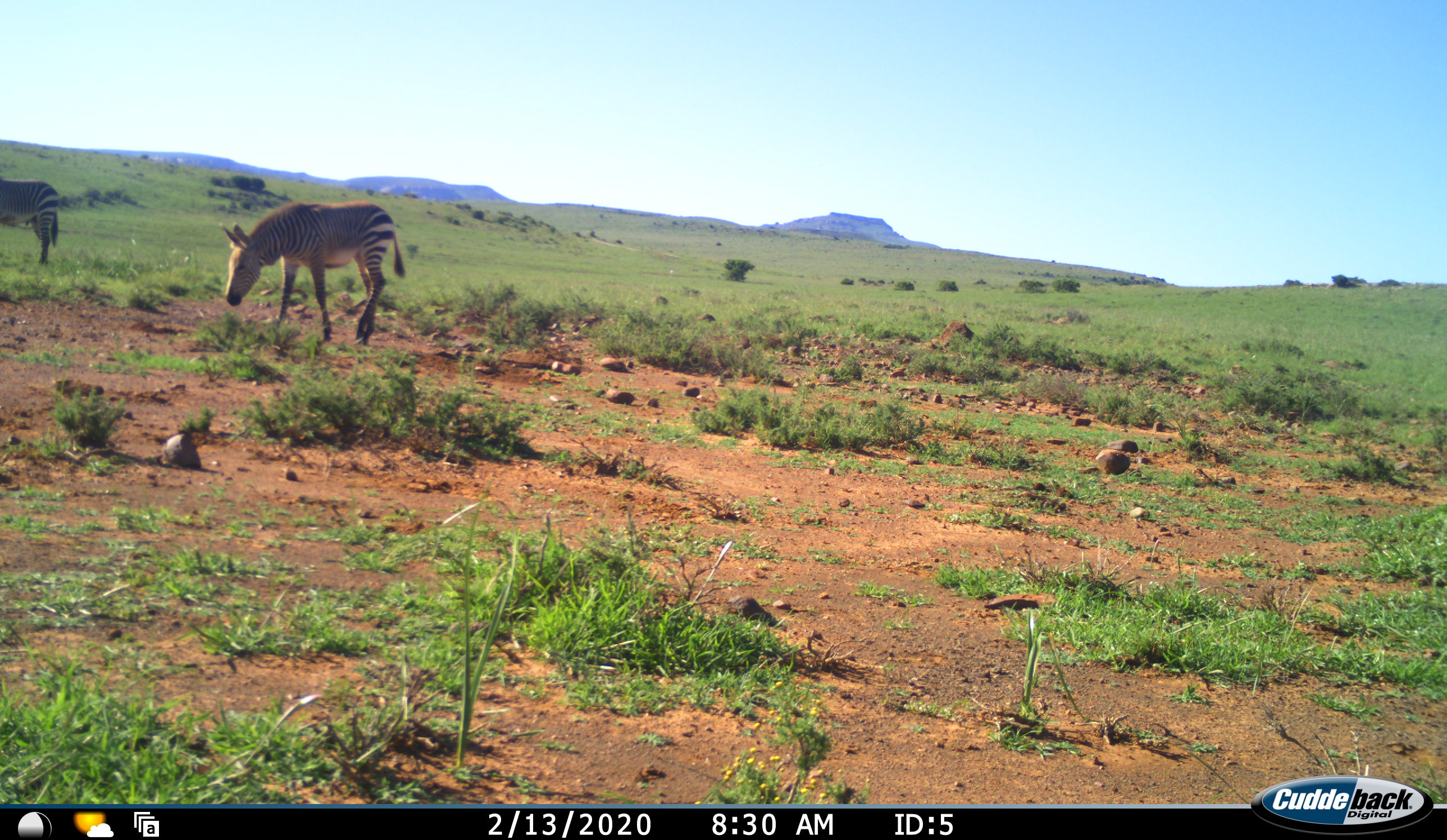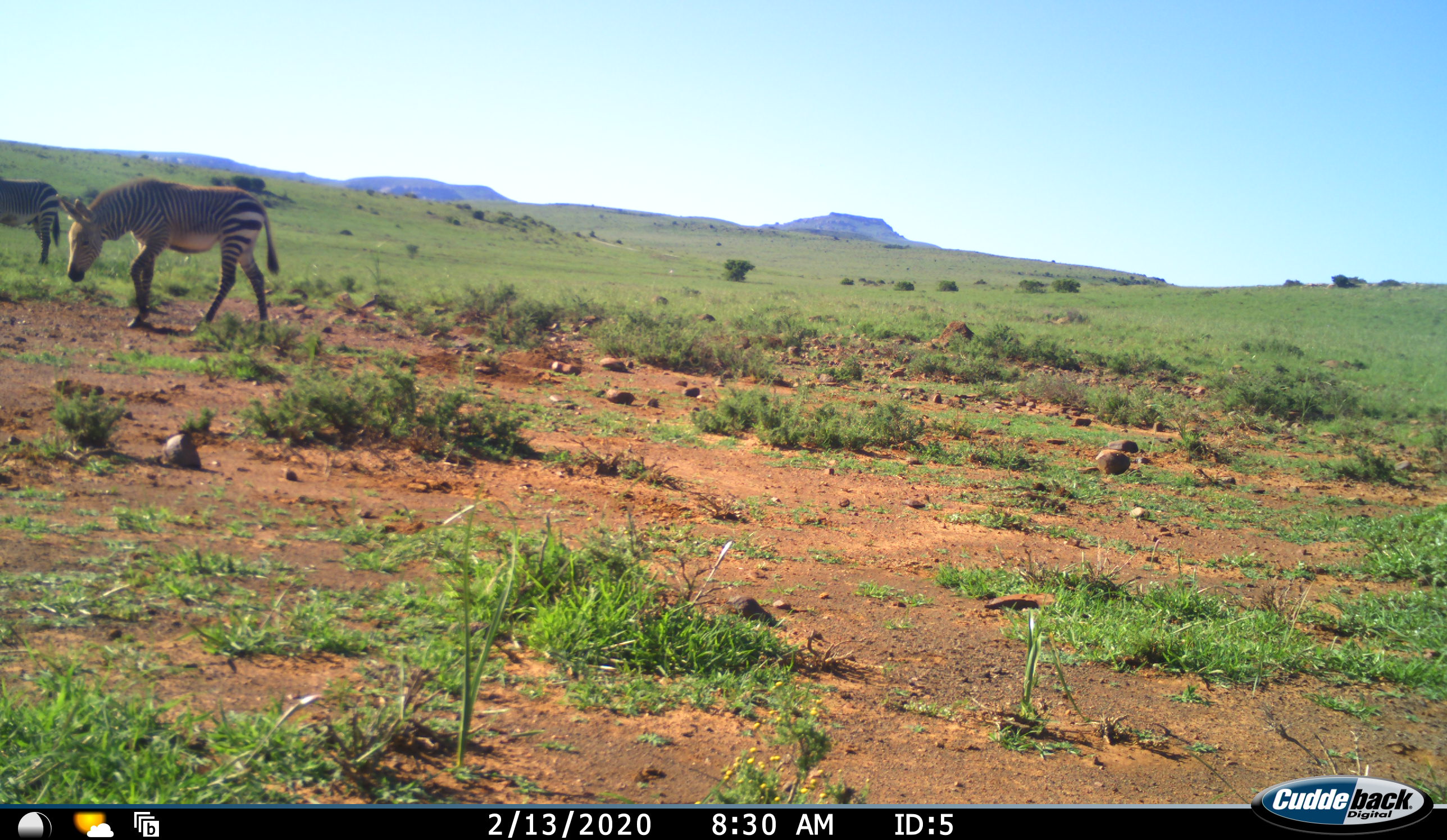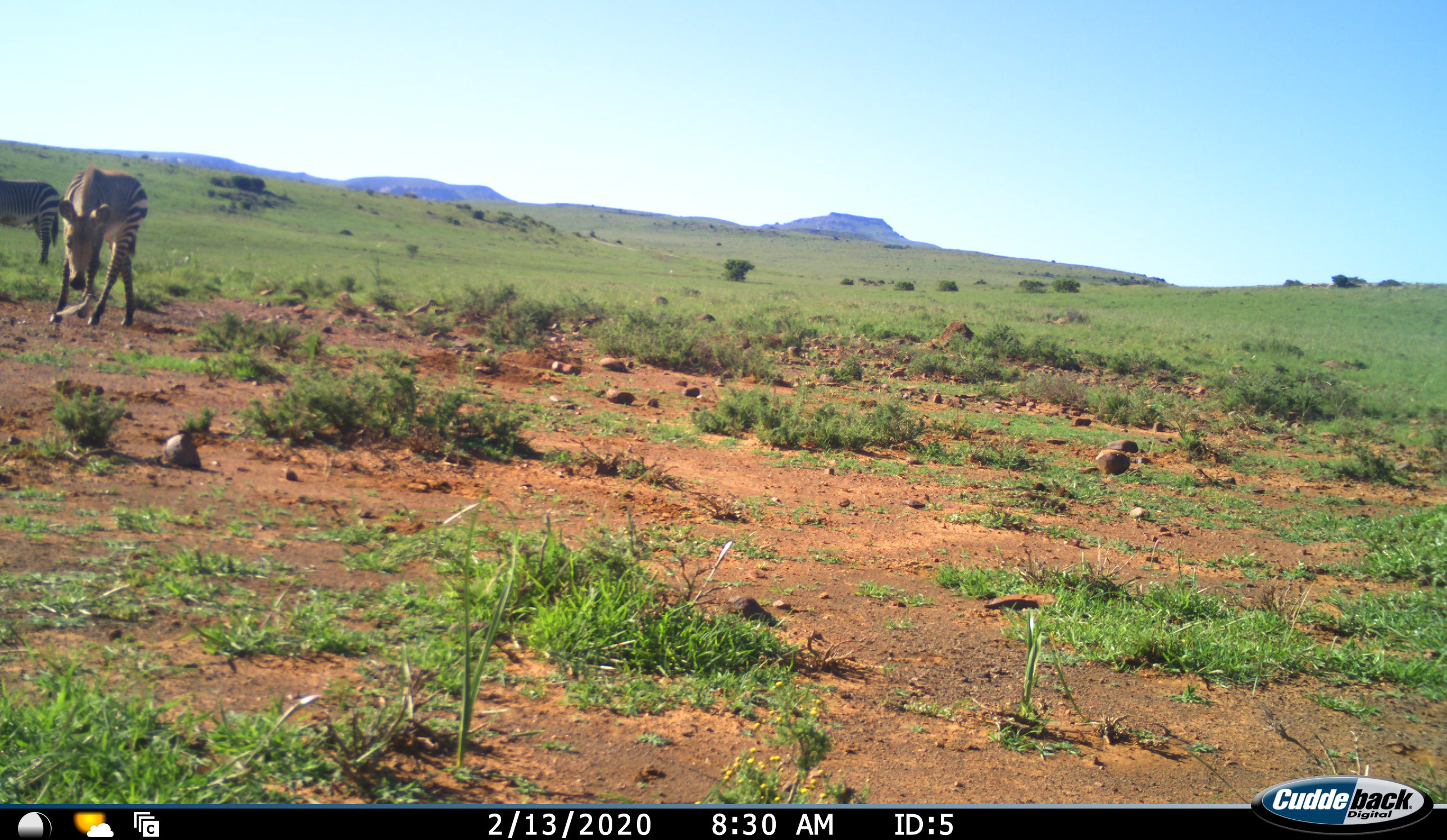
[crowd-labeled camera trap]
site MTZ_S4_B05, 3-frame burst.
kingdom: Animalia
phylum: Chordata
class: Mammalia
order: Perissodactyla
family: Equidae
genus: Equus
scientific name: Equus zebra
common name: mountain zebra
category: zebramountain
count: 2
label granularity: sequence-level